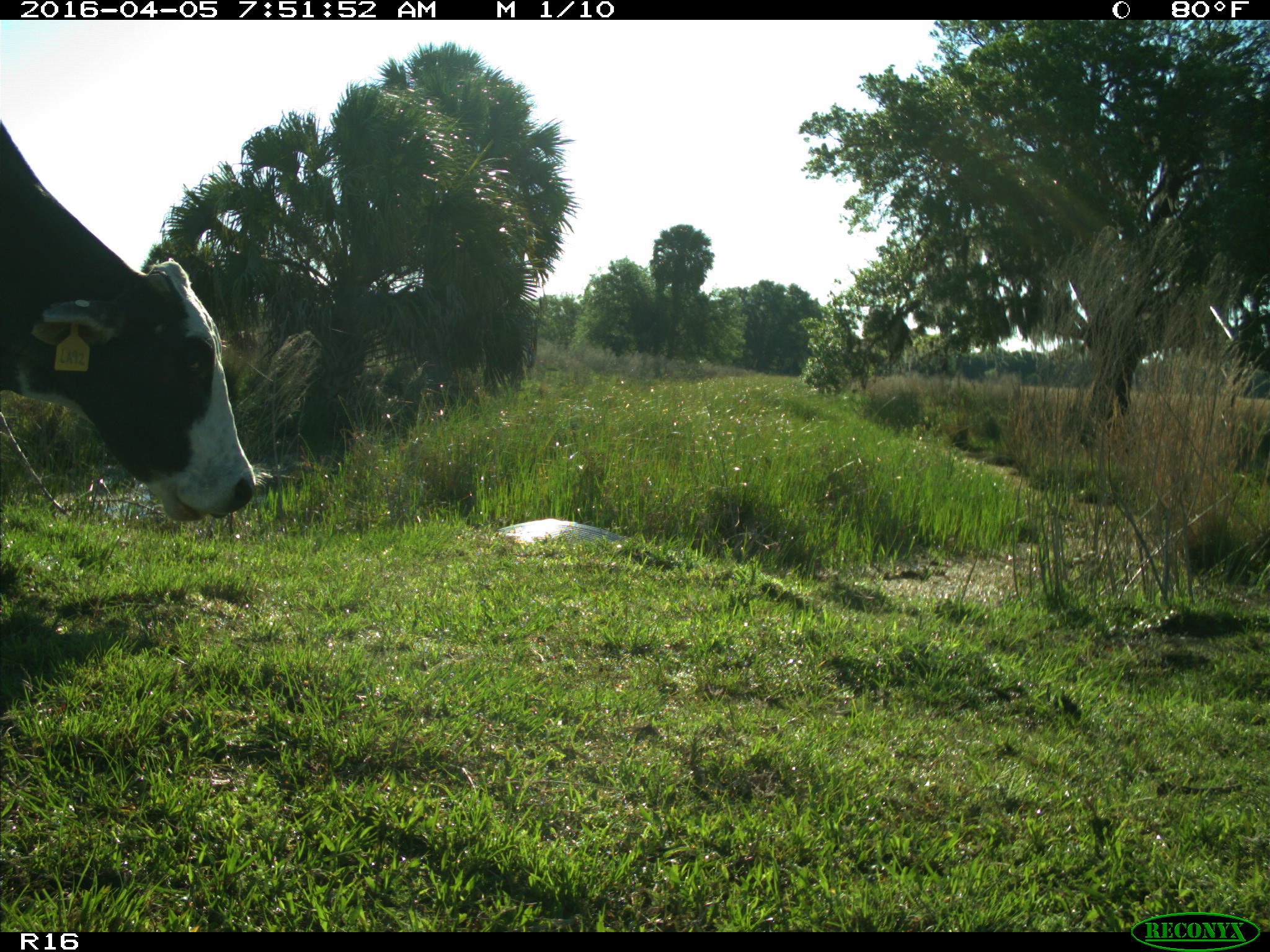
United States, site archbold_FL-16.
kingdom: Animalia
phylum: Chordata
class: Mammalia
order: Artiodactyla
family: Bovidae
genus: Bos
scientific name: Bos taurus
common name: domestic cow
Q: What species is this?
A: Bos taurus (domestic cow).